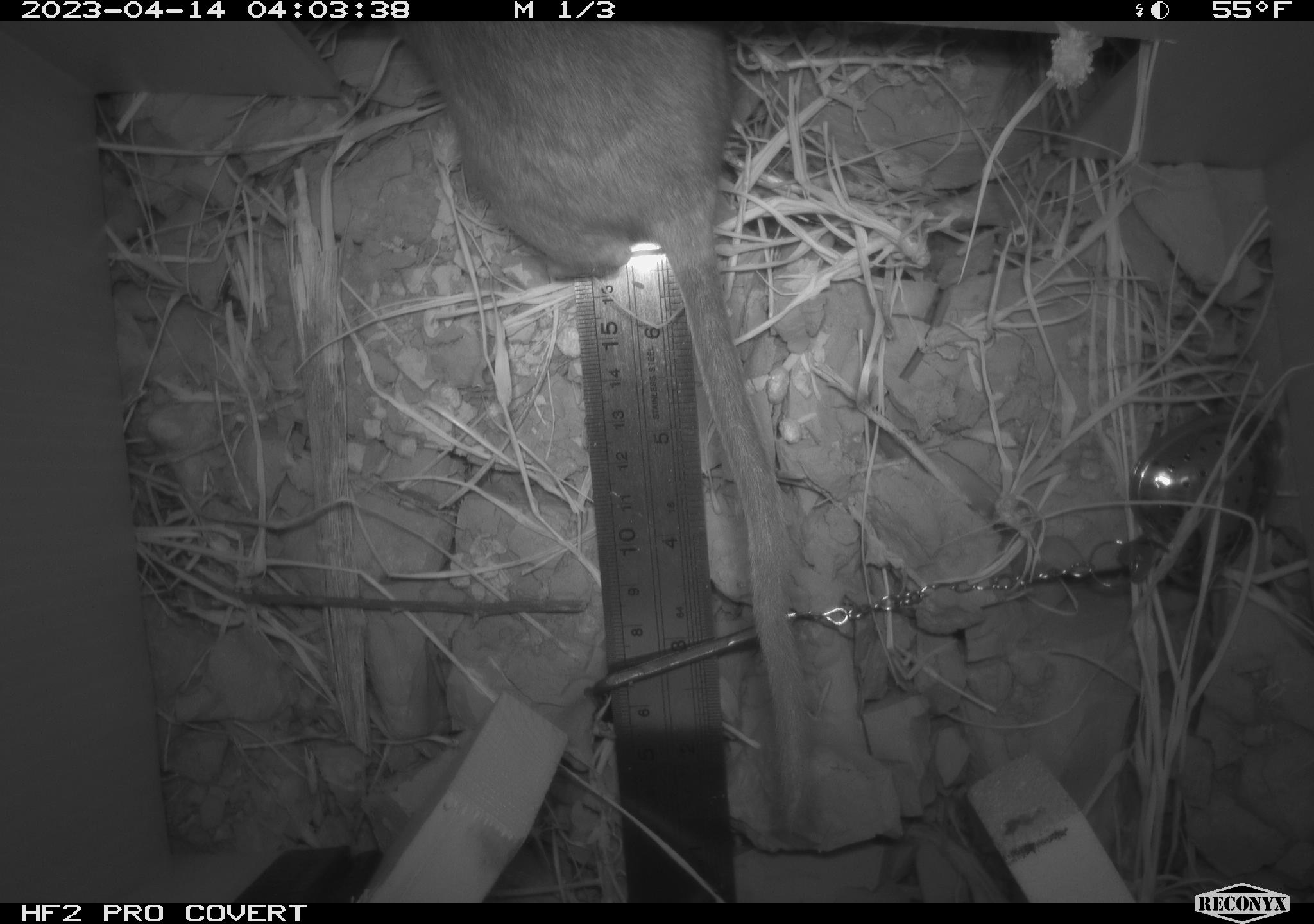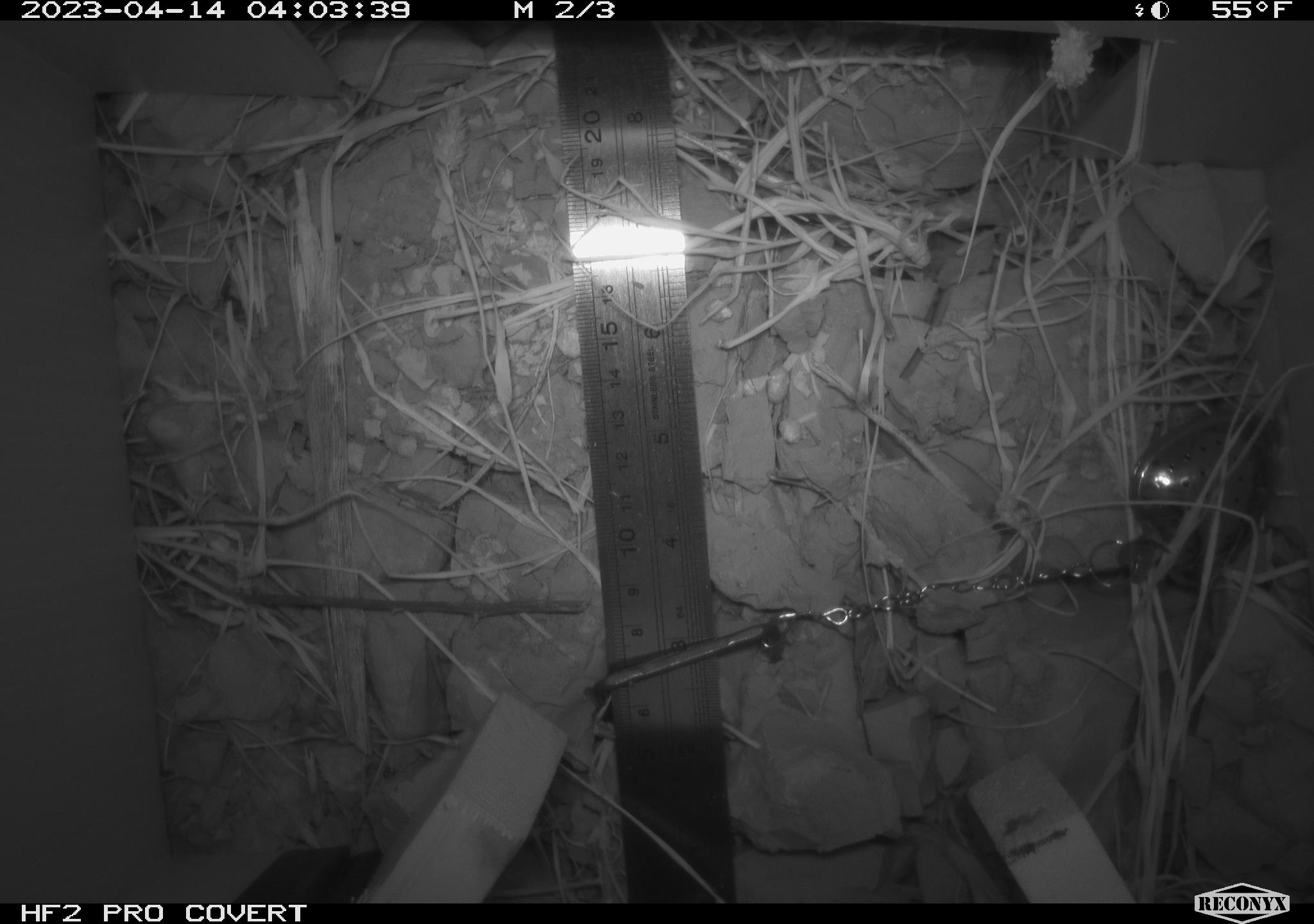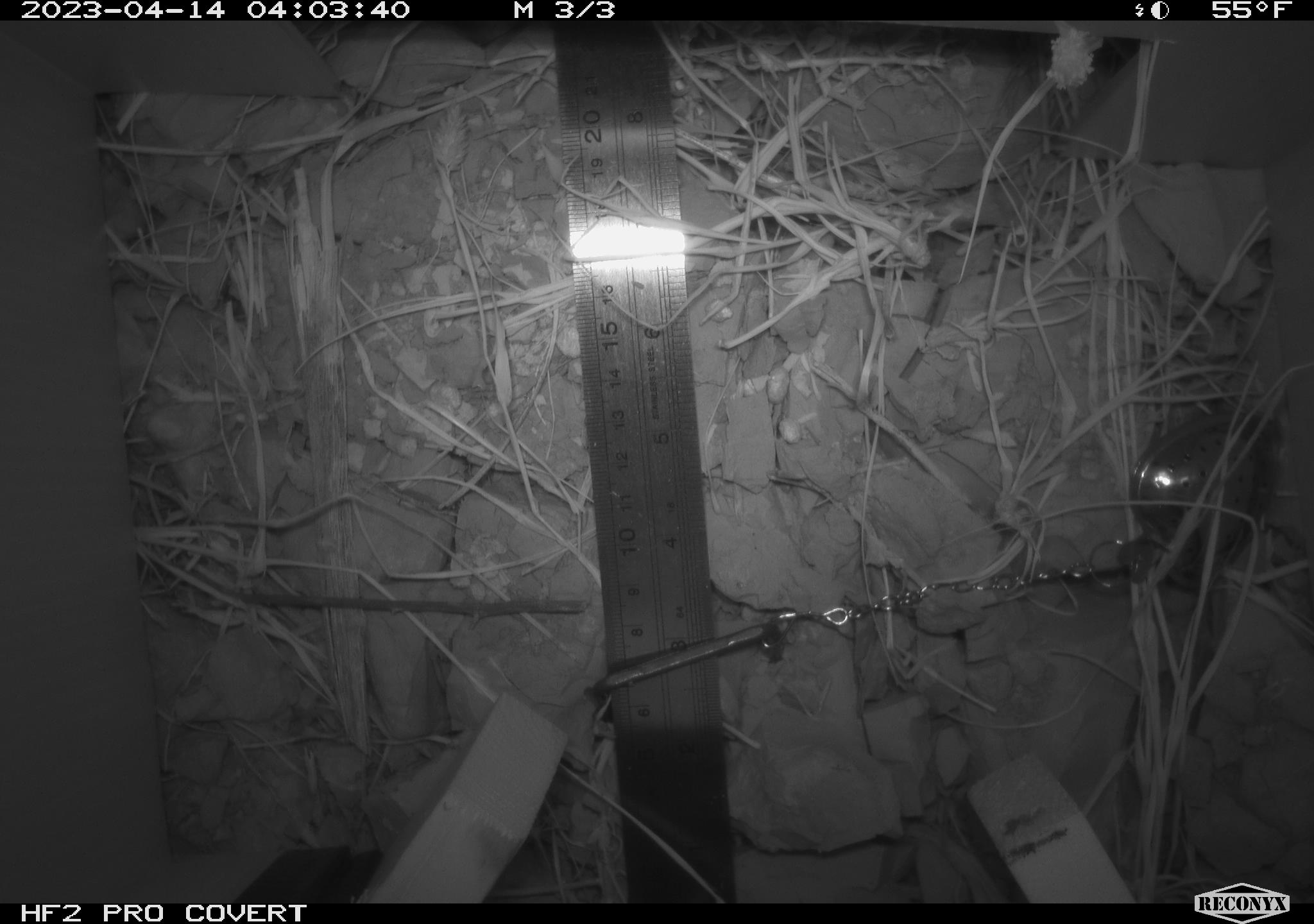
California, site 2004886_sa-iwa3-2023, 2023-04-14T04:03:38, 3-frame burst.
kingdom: Animalia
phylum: Chordata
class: Mammalia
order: Rodentia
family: Cricetidae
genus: Neotoma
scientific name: Neotoma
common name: pack rat or woodrat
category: neotoma species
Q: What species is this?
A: Neotoma species (pack rat or woodrat) (Neotoma).